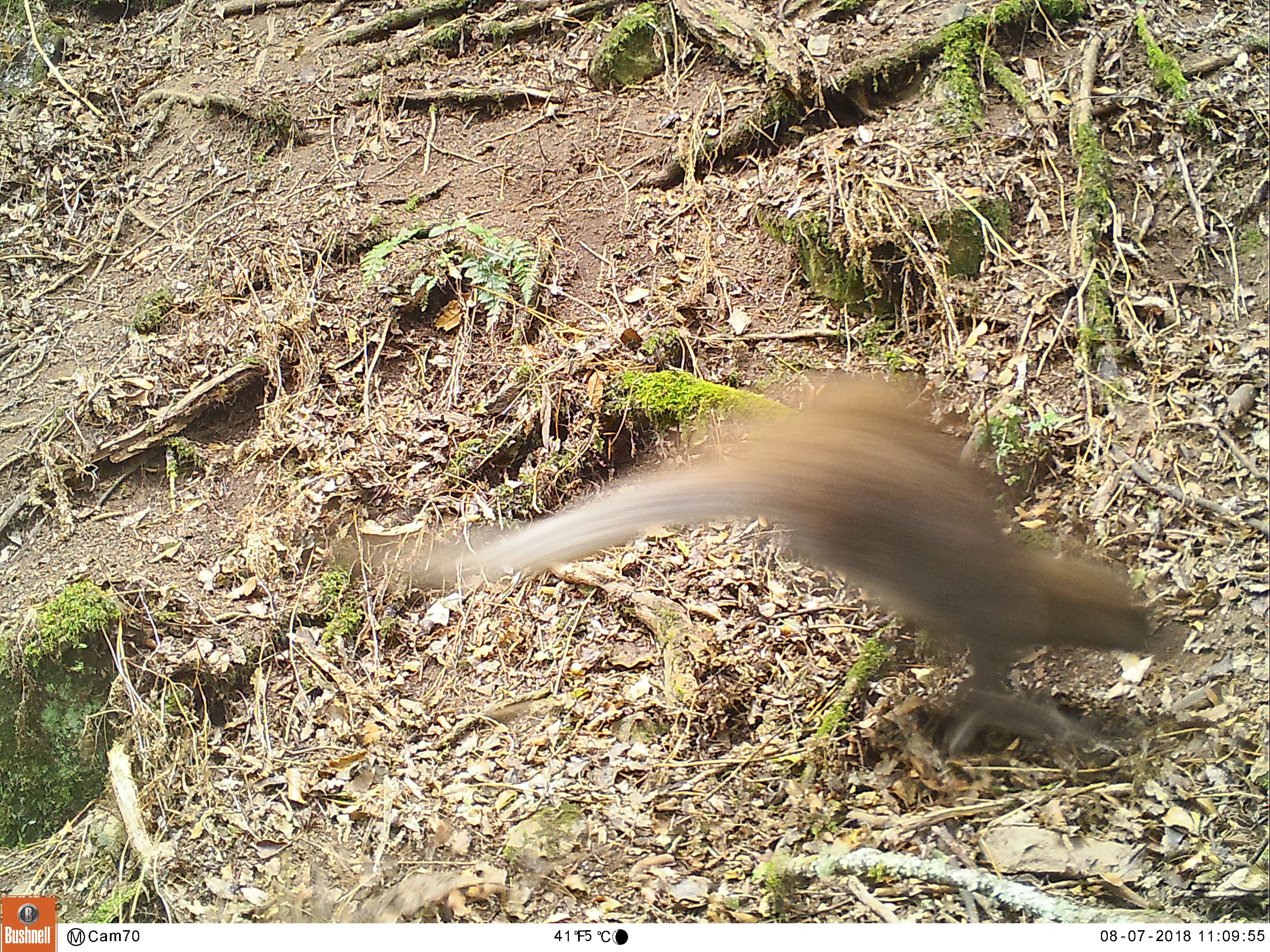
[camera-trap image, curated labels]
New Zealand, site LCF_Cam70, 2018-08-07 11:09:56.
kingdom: Animalia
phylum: Chordata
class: Mammalia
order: Diprotodontia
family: Macropodidae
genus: Notamacropus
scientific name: Notamacropus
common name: wallaby